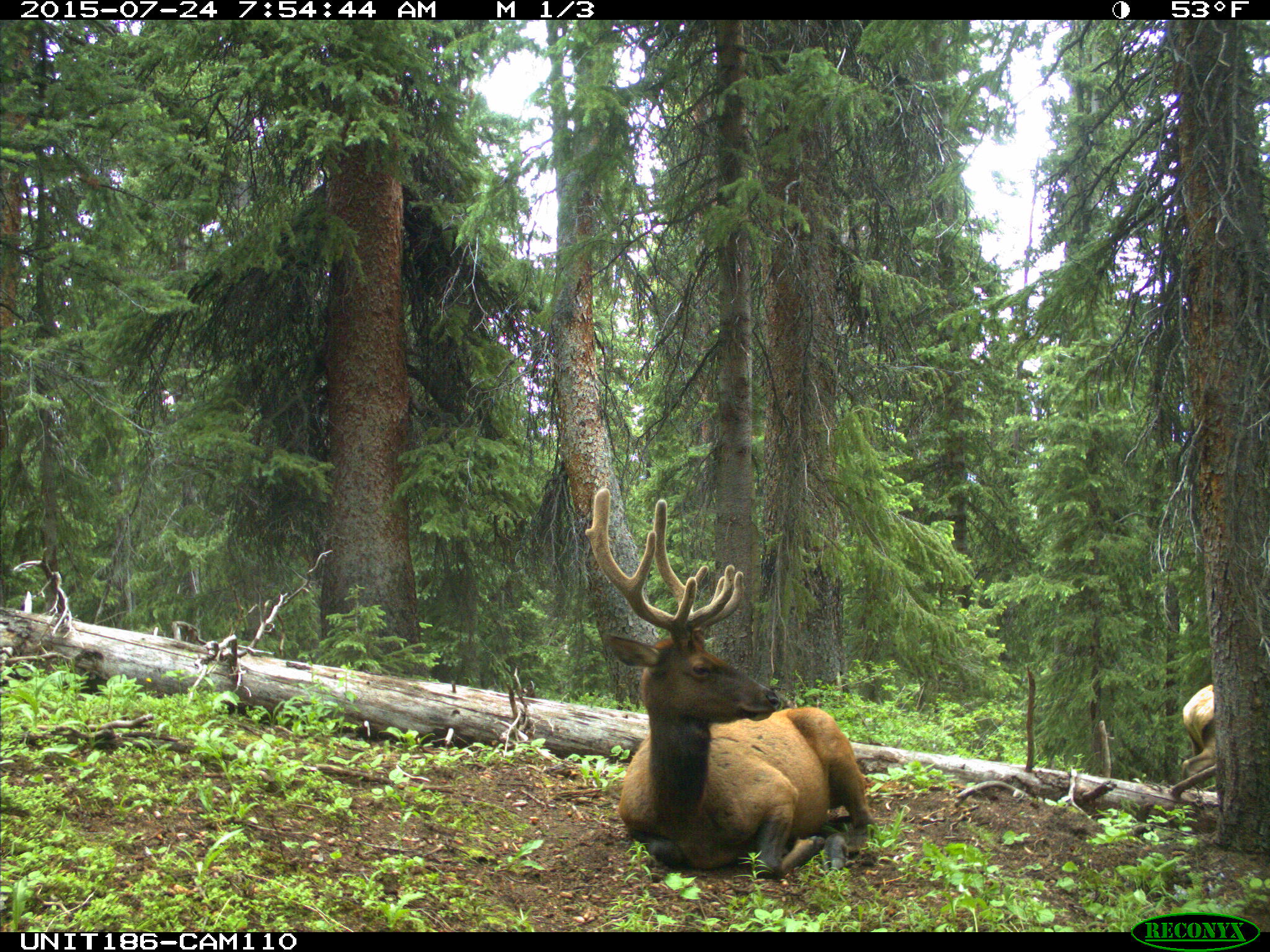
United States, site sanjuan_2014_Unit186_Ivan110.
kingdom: Animalia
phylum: Chordata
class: Mammalia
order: Artiodactyla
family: Cervidae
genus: Cervus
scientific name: Cervus elaphus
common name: red deer